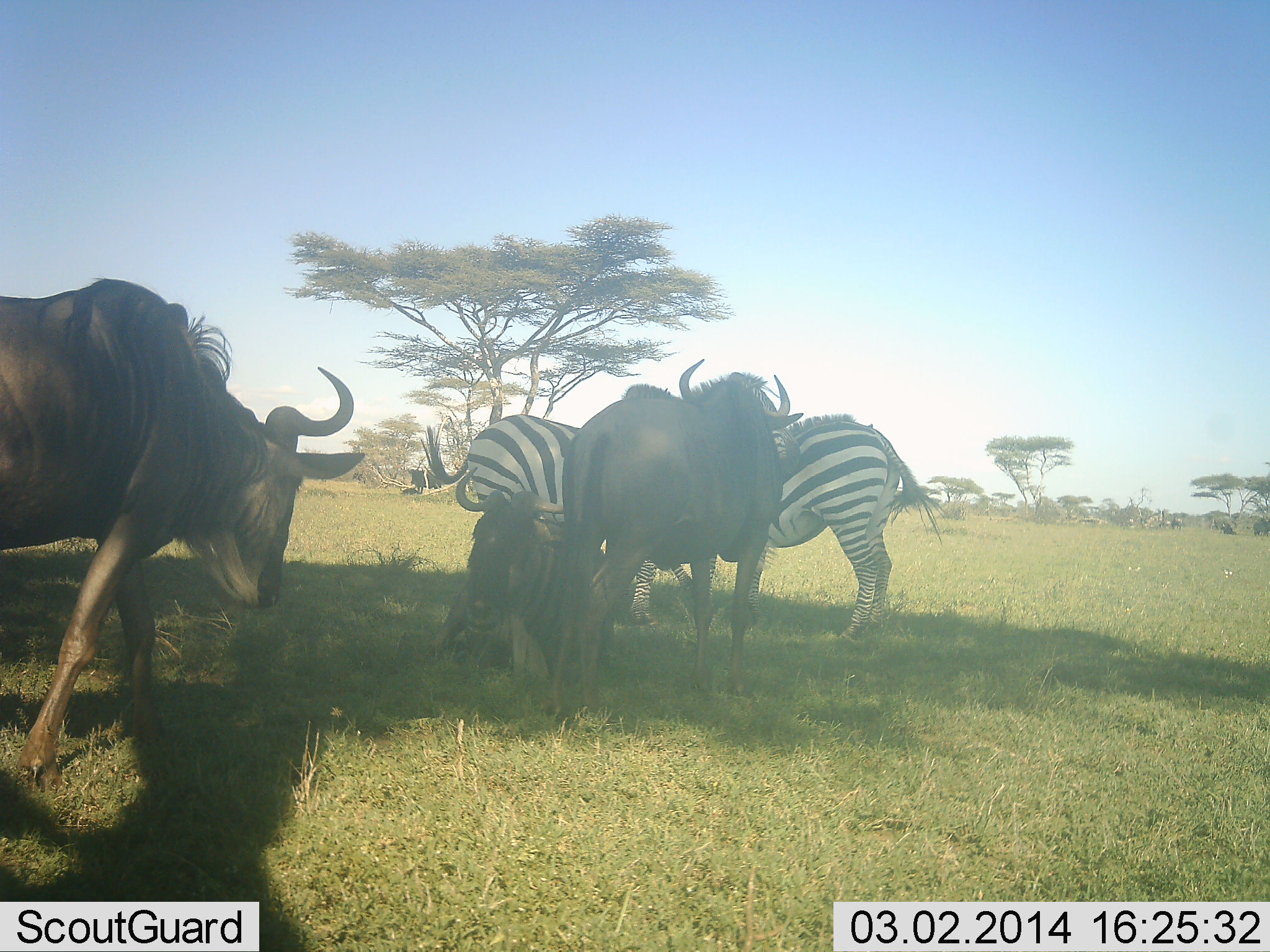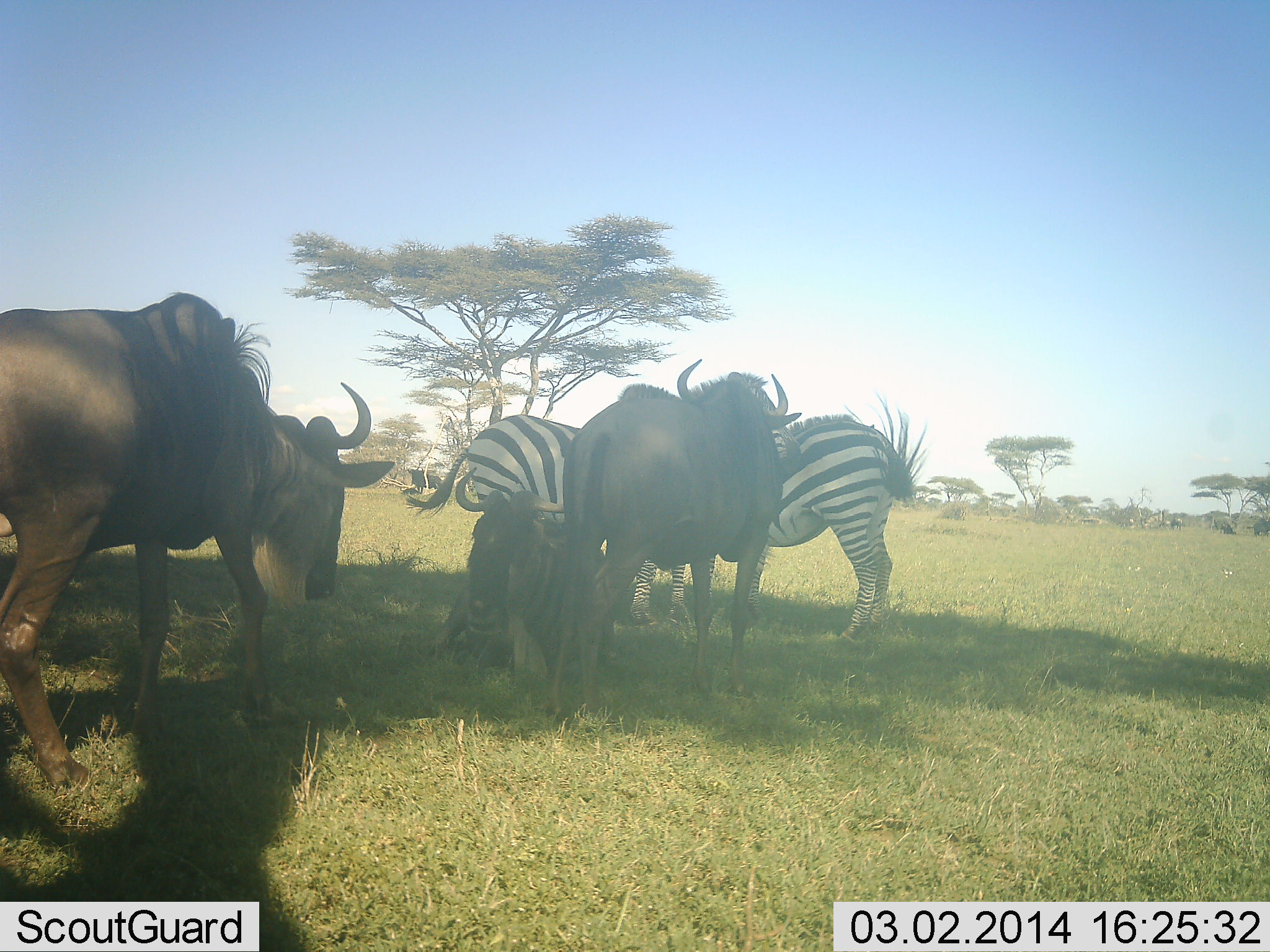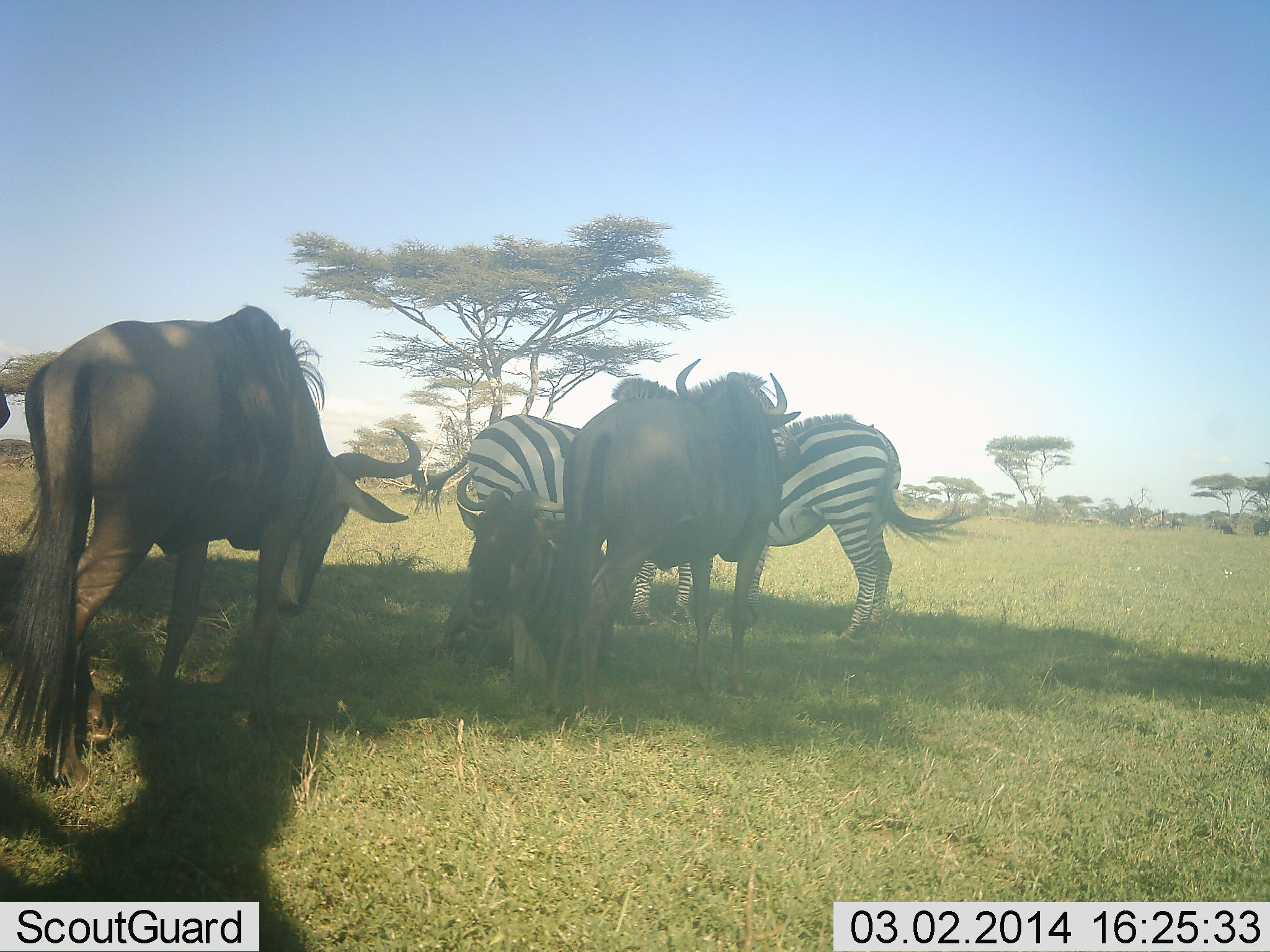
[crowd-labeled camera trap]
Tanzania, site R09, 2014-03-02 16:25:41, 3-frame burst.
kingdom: Animalia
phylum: Chordata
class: Mammalia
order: Artiodactyla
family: Bovidae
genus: Connochaetes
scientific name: Connochaetes taurinus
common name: blue wildebeest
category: wildebeest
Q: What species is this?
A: Wildebeest (blue wildebeest) (Connochaetes taurinus).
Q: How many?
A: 3.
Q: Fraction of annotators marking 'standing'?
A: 90%.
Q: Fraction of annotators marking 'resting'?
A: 70%.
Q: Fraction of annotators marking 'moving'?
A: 60%.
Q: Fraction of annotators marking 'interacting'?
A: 10%.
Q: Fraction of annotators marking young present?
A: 0%.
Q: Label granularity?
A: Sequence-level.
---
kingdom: Animalia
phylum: Chordata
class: Mammalia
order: Perissodactyla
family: Equidae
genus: Equus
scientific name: Equus quagga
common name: plains zebra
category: zebra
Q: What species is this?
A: Zebra (plains zebra) (Equus quagga).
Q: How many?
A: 2.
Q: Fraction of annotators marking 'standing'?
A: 82%.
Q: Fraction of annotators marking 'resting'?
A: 0%.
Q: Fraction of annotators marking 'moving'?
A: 0%.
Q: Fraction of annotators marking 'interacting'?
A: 18%.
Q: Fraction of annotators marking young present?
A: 0%.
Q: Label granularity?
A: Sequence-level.